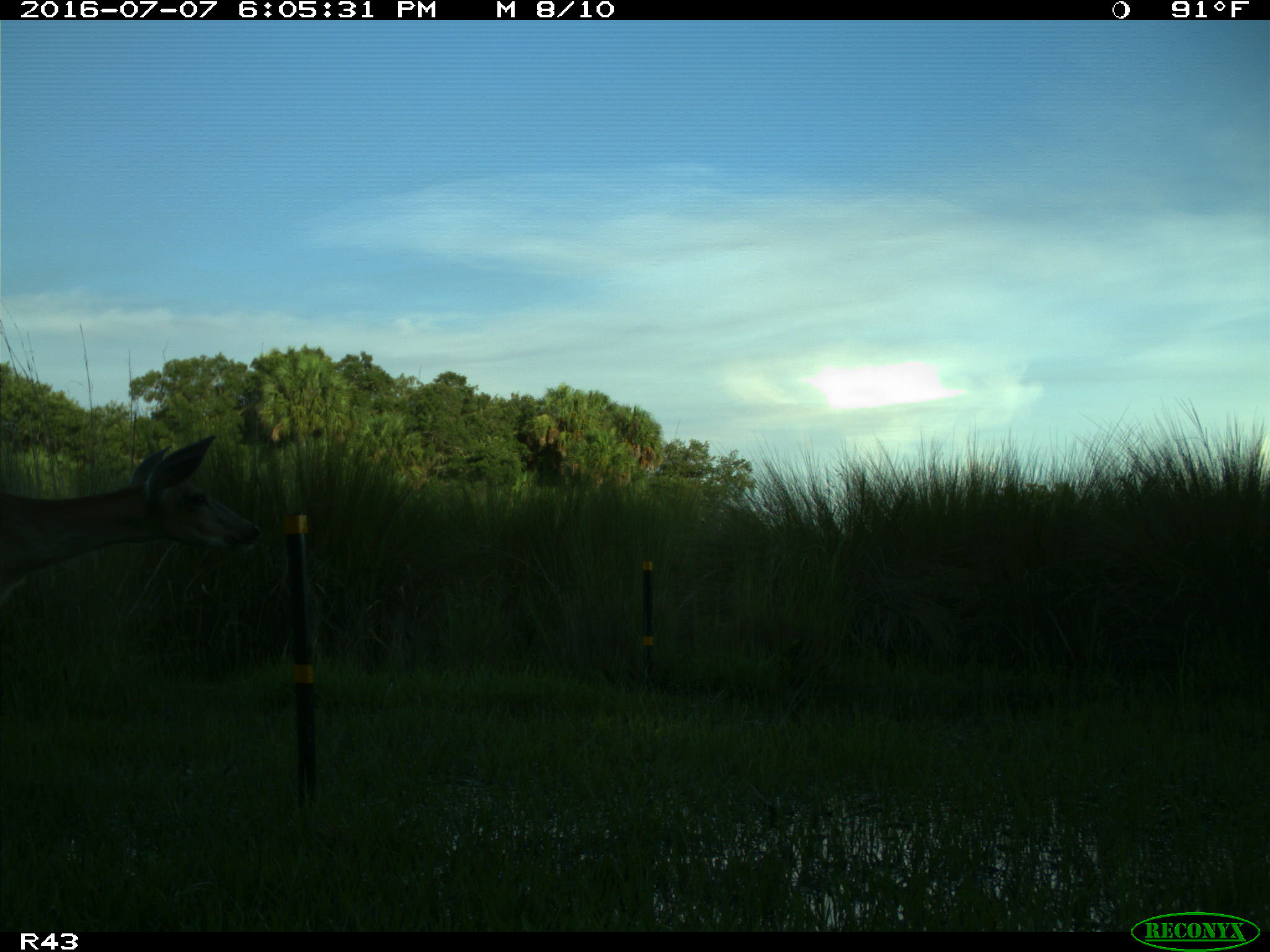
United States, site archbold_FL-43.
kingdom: Animalia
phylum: Chordata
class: Mammalia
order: Artiodactyla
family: Cervidae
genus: Odocoileus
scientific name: Odocoileus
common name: deer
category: unidentified deer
Unidentified deer (deer) (Odocoileus).